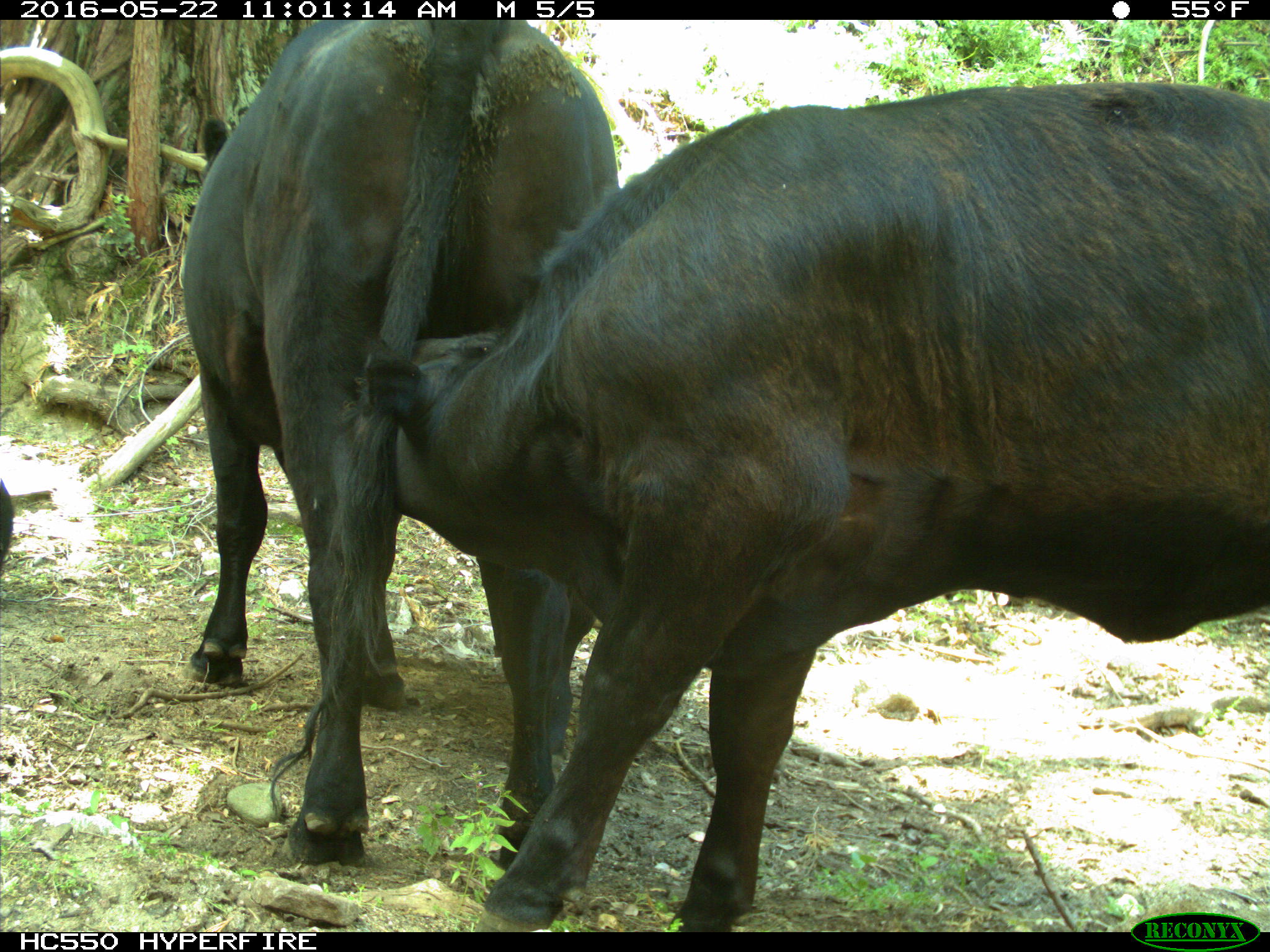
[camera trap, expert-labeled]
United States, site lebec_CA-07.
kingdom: Animalia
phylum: Chordata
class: Mammalia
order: Artiodactyla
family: Bovidae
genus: Bos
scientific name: Bos taurus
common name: domestic cow